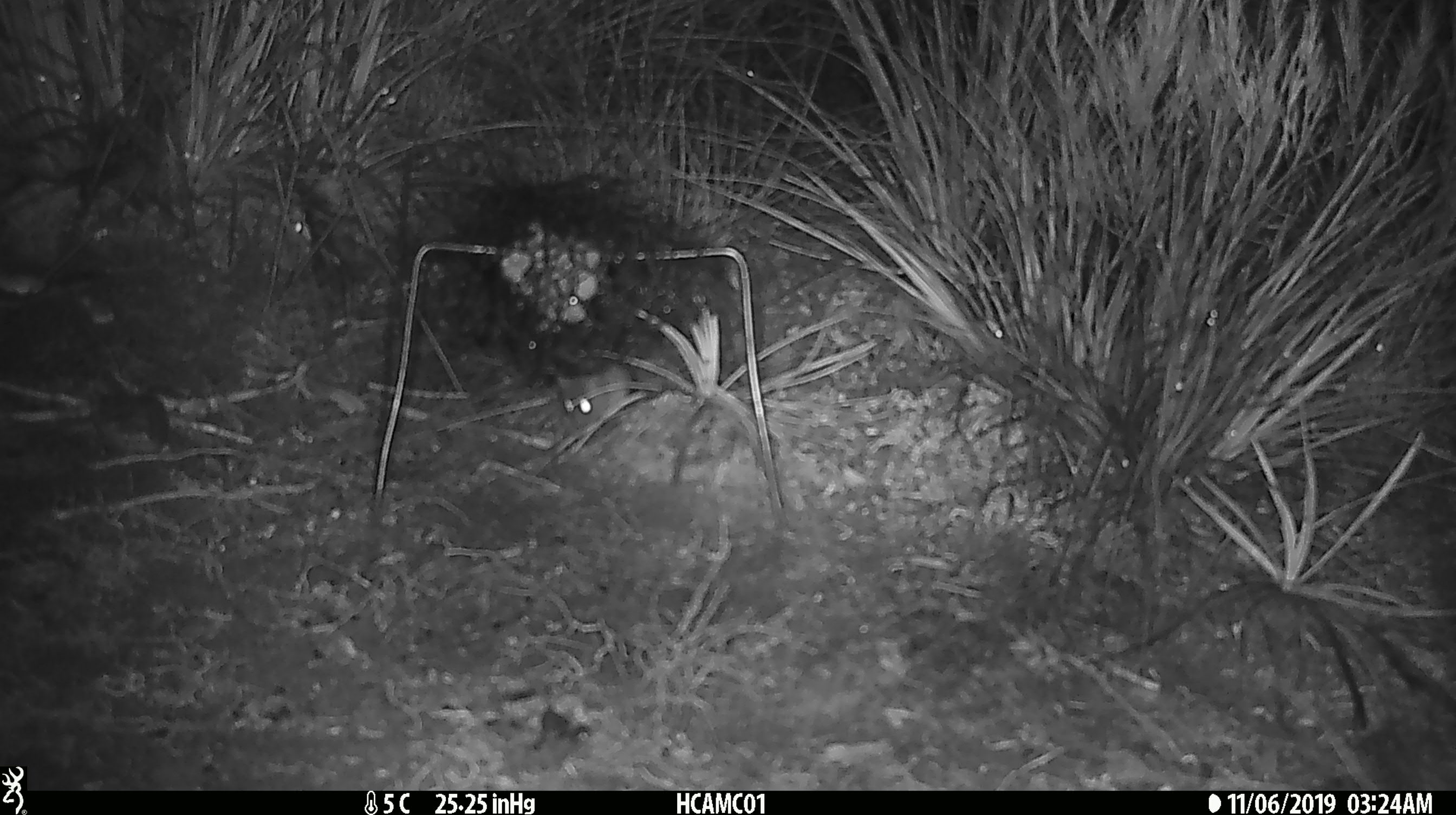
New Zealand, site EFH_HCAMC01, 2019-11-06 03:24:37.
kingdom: Animalia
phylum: Chordata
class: Mammalia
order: Rodentia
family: Muridae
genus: Mus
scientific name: Mus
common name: mouse